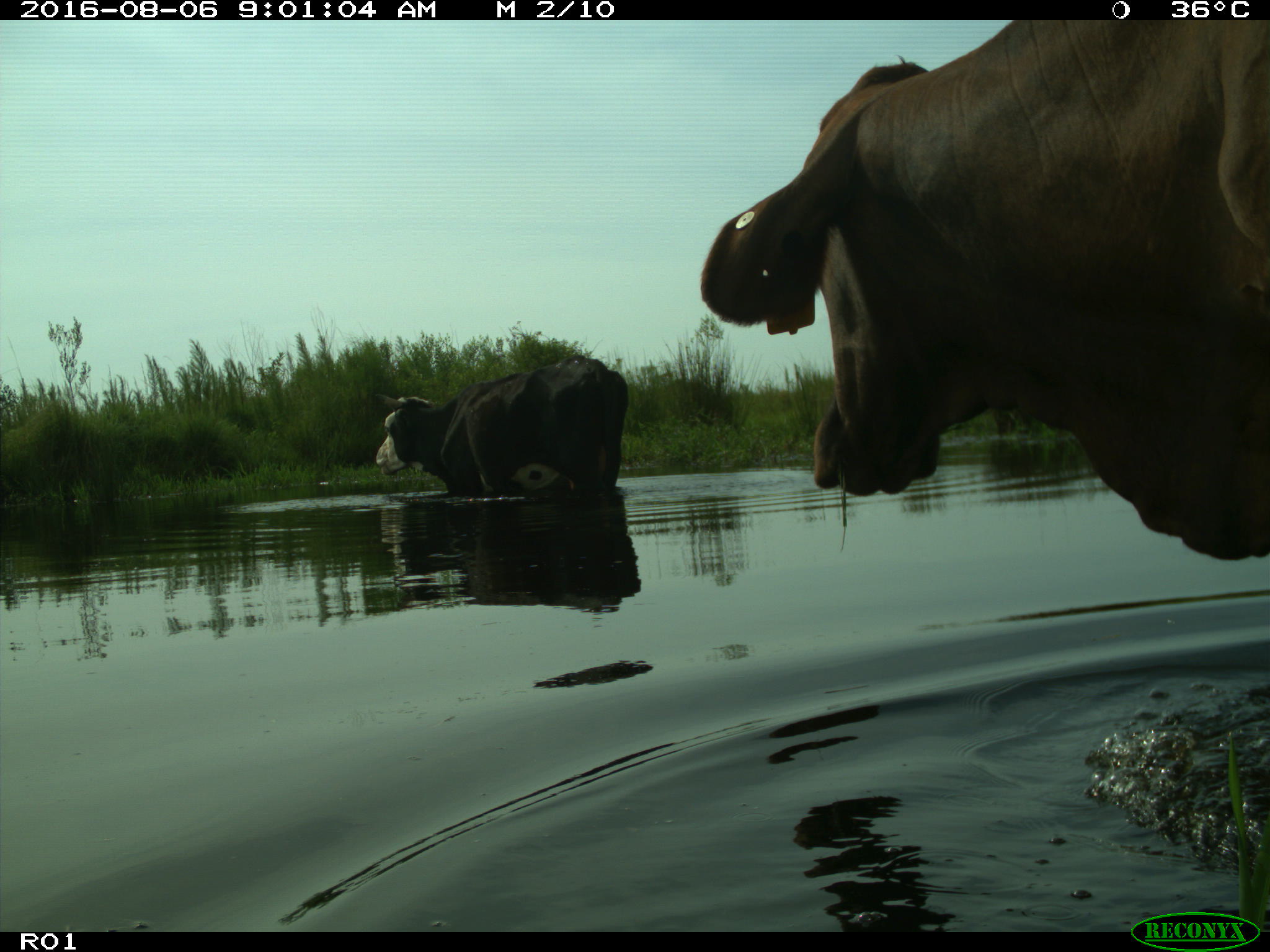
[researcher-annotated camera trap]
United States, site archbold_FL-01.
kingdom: Animalia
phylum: Chordata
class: Mammalia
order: Artiodactyla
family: Bovidae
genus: Bos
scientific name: Bos taurus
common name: domestic cow